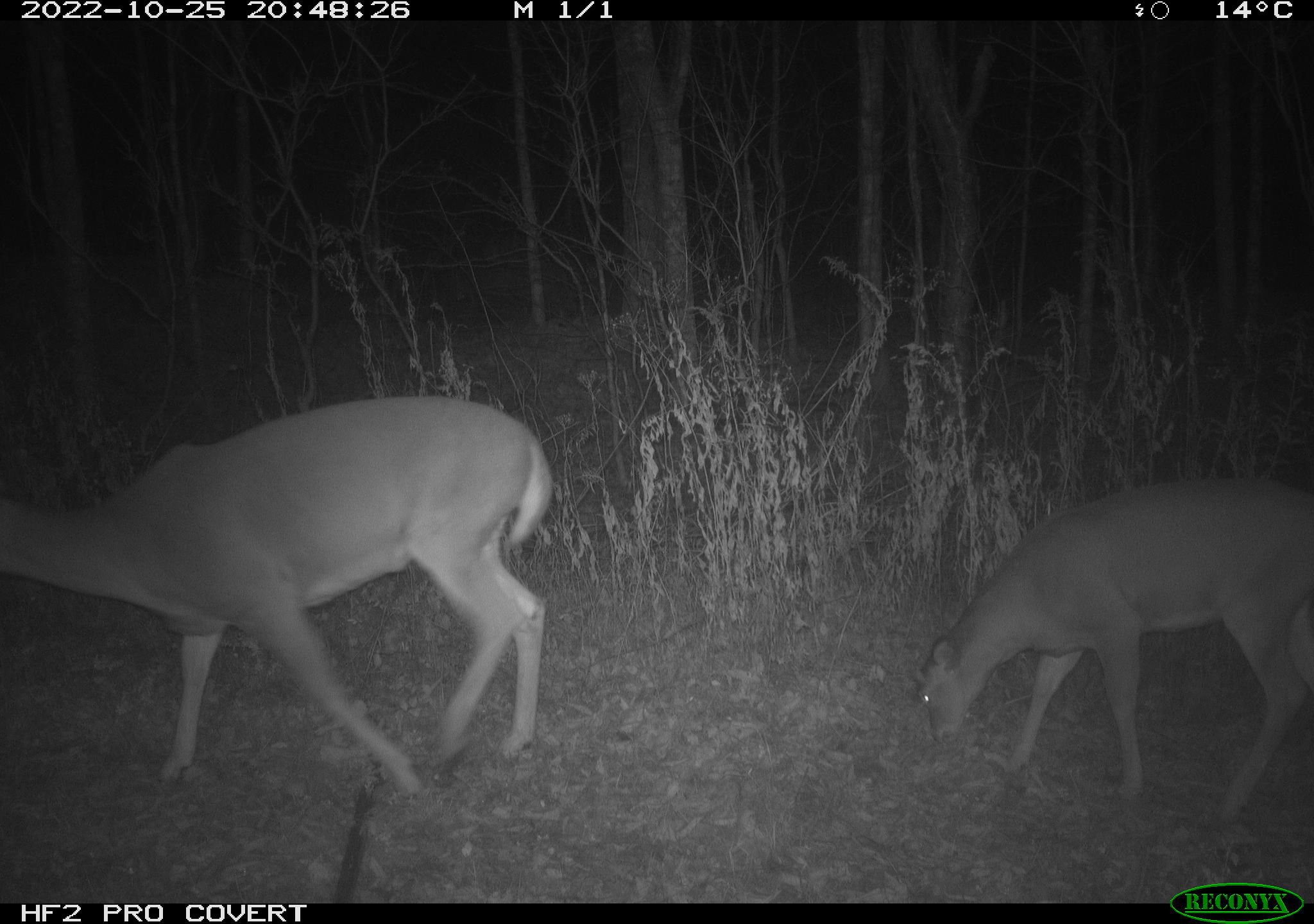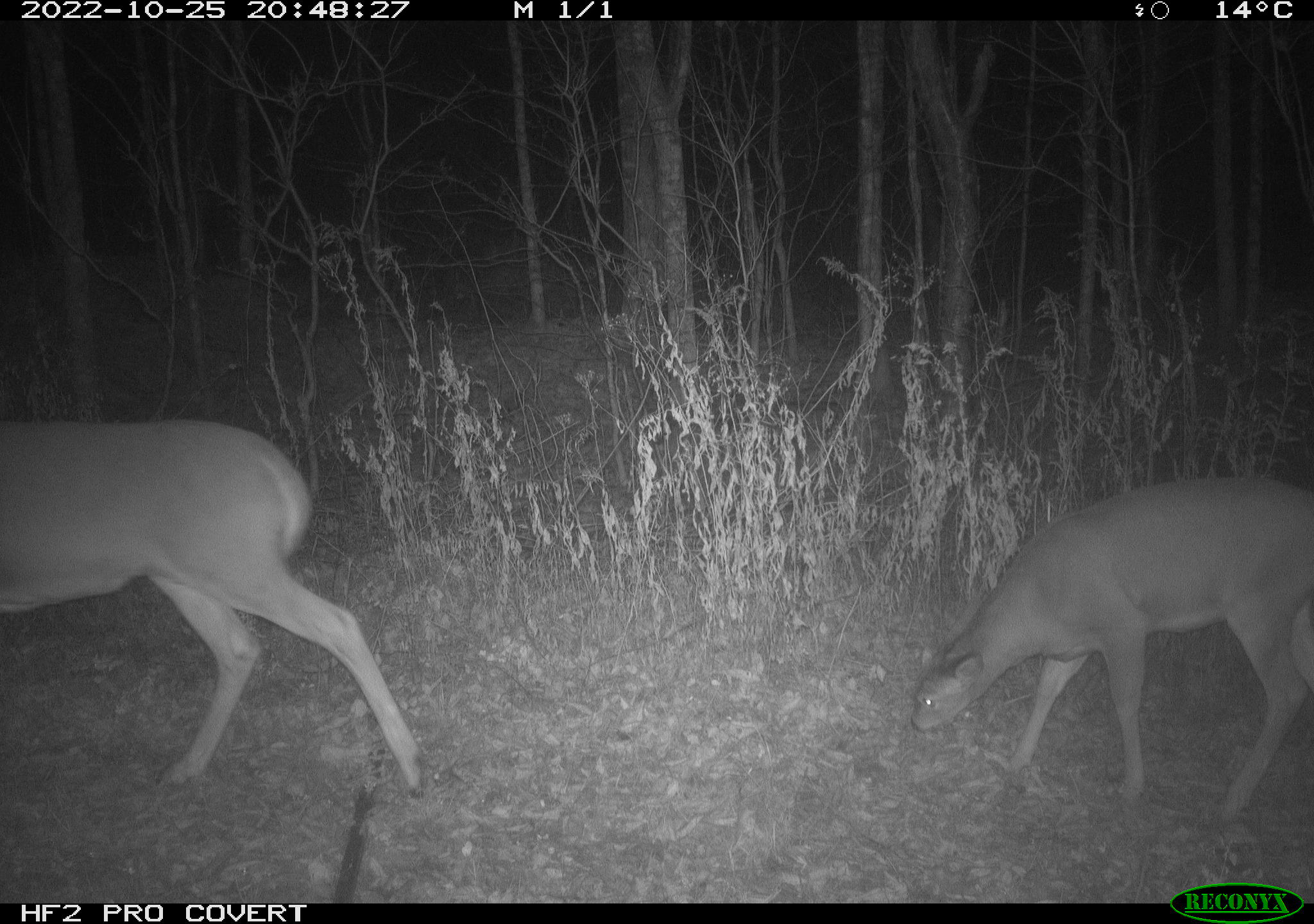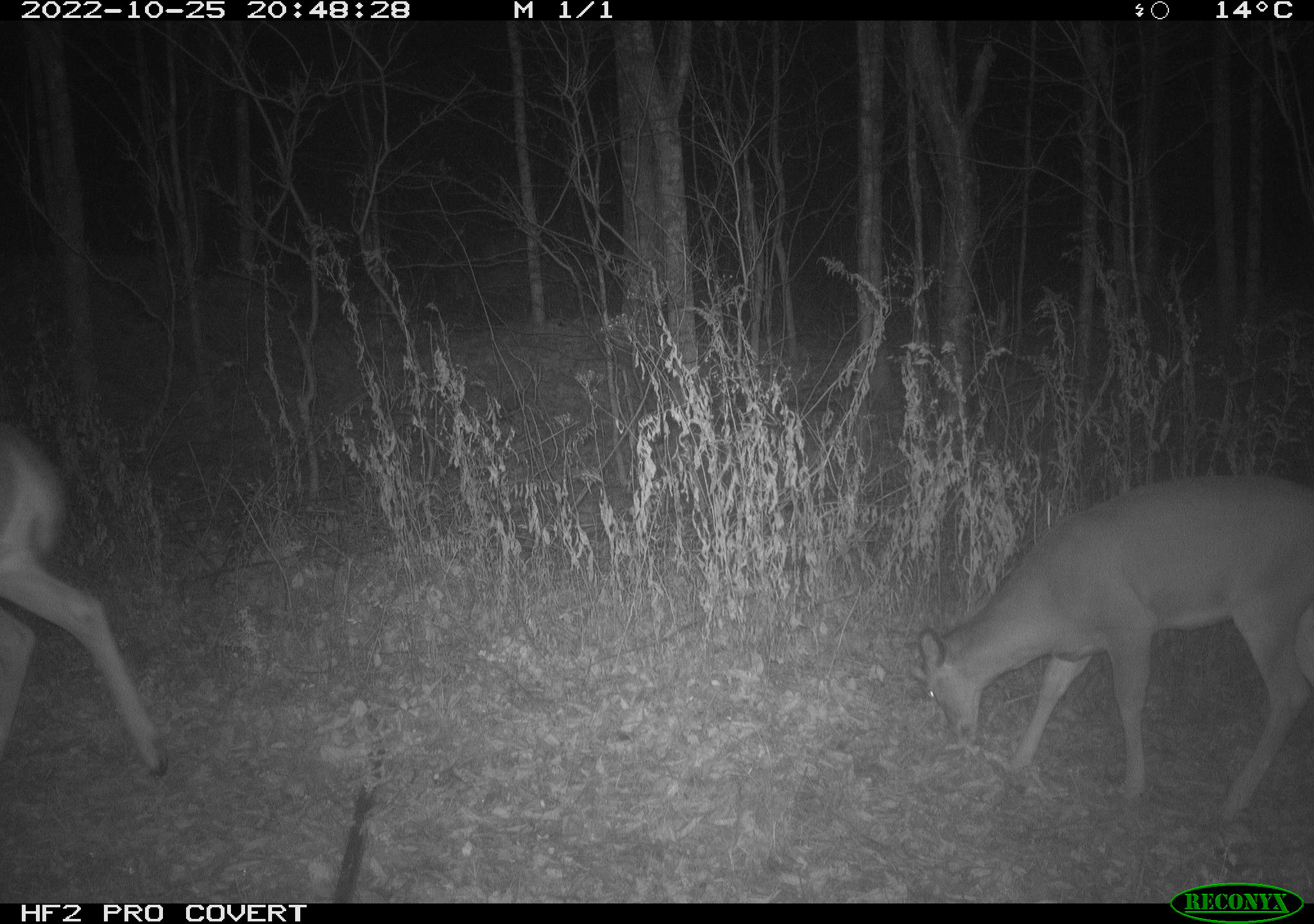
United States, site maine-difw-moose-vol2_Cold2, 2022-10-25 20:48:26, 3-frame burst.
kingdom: Animalia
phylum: Chordata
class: Mammalia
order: Artiodactyla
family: Cervidae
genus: Odocoileus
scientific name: Odocoileus virginianus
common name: white-tailed deer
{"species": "white-tailed deer (Odocoileus virginianus)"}